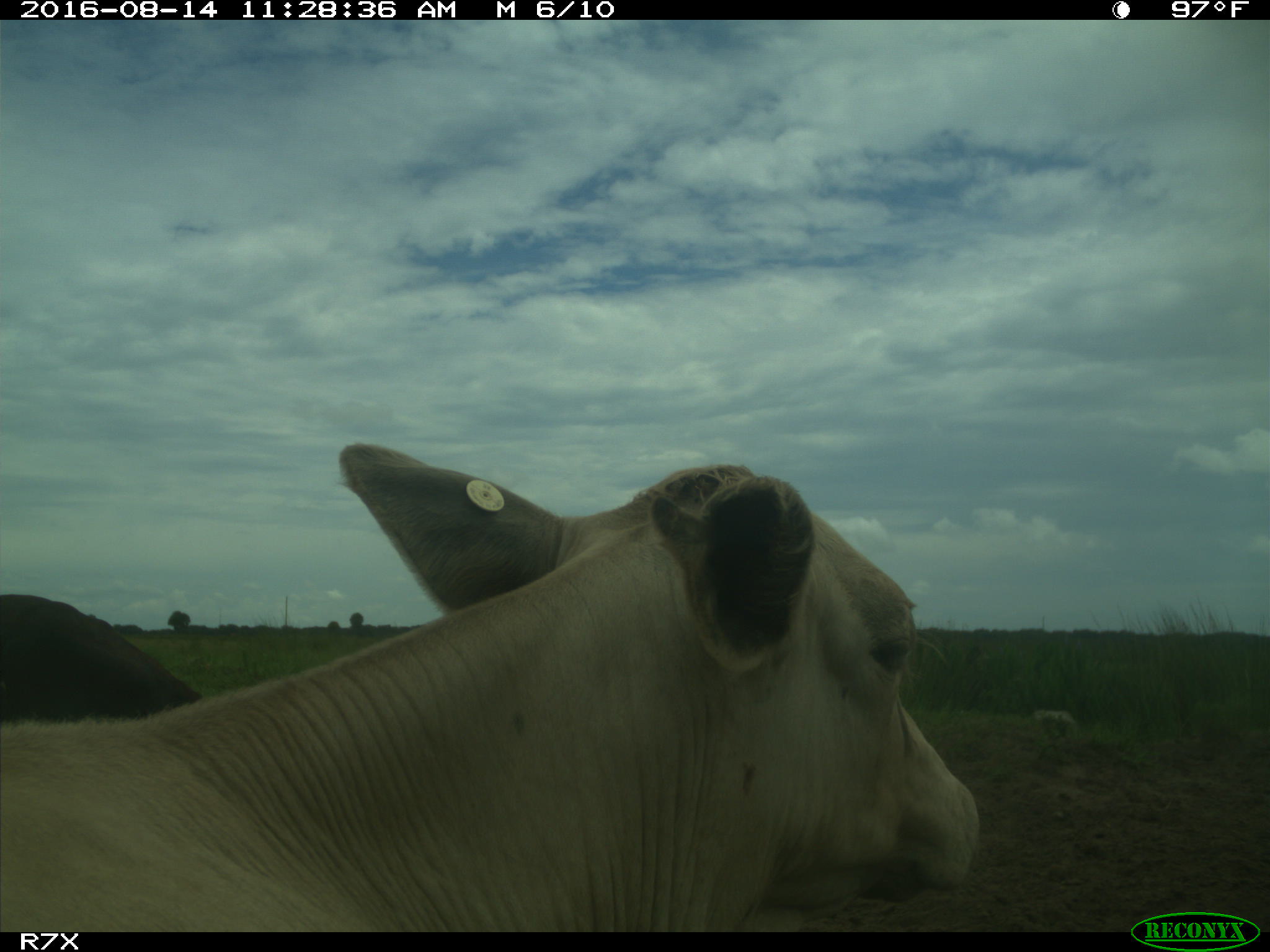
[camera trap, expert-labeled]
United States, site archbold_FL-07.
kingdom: Animalia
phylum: Chordata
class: Mammalia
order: Artiodactyla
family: Bovidae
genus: Bos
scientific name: Bos taurus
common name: domestic cow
Bos taurus (domestic cow).